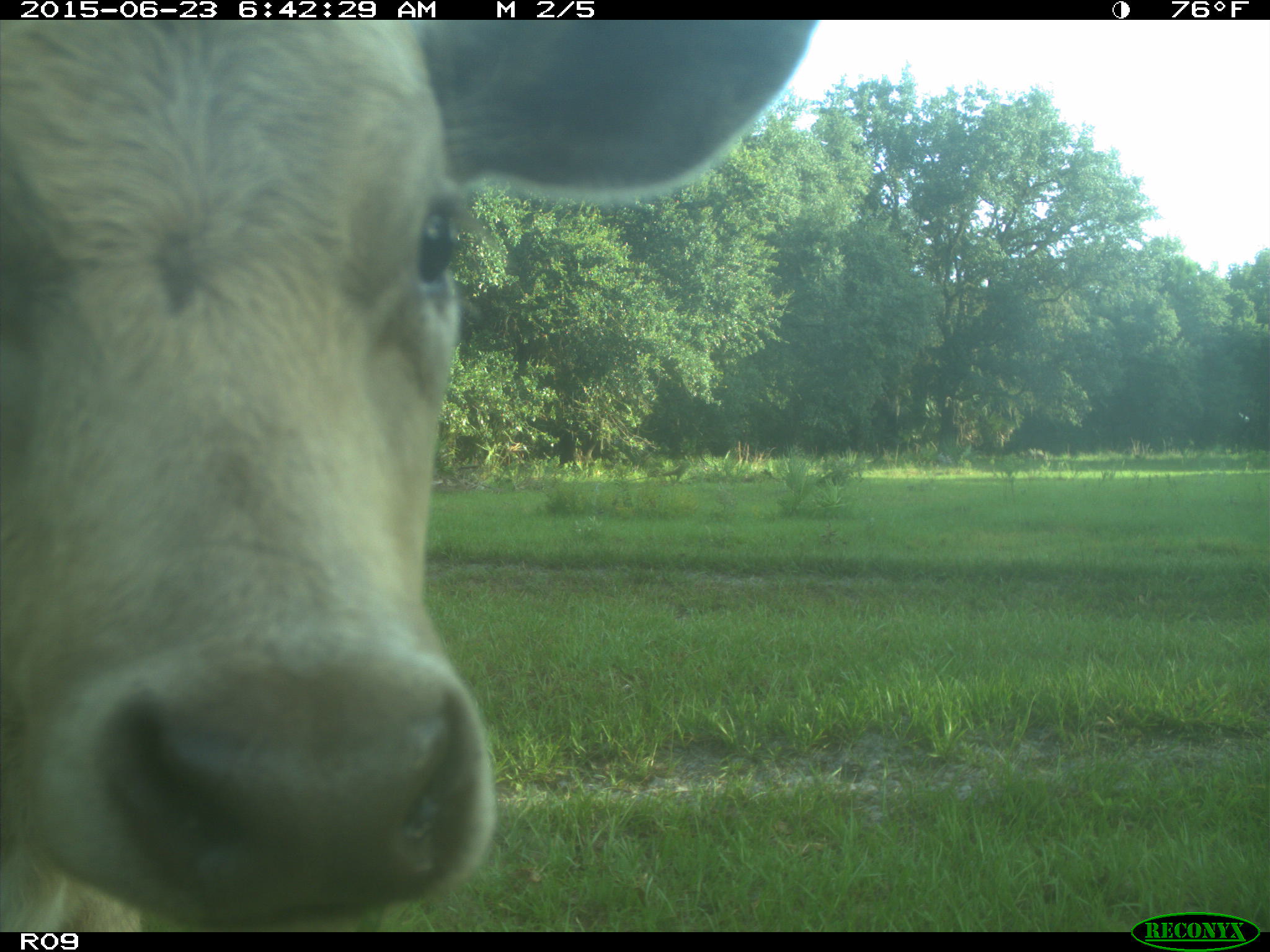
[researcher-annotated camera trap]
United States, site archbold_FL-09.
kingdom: Animalia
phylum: Chordata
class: Mammalia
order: Artiodactyla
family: Bovidae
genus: Bos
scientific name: Bos taurus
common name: domestic cow